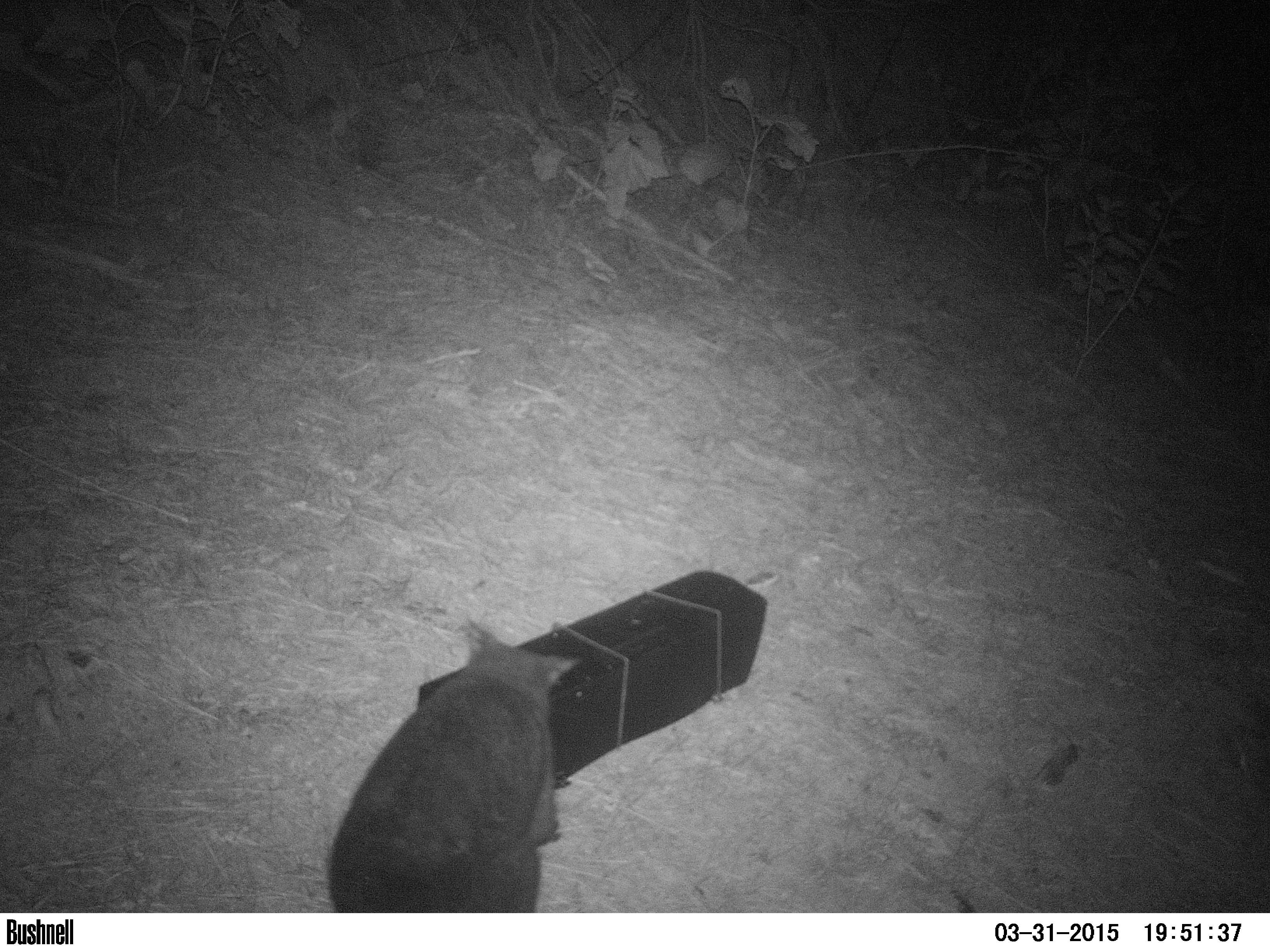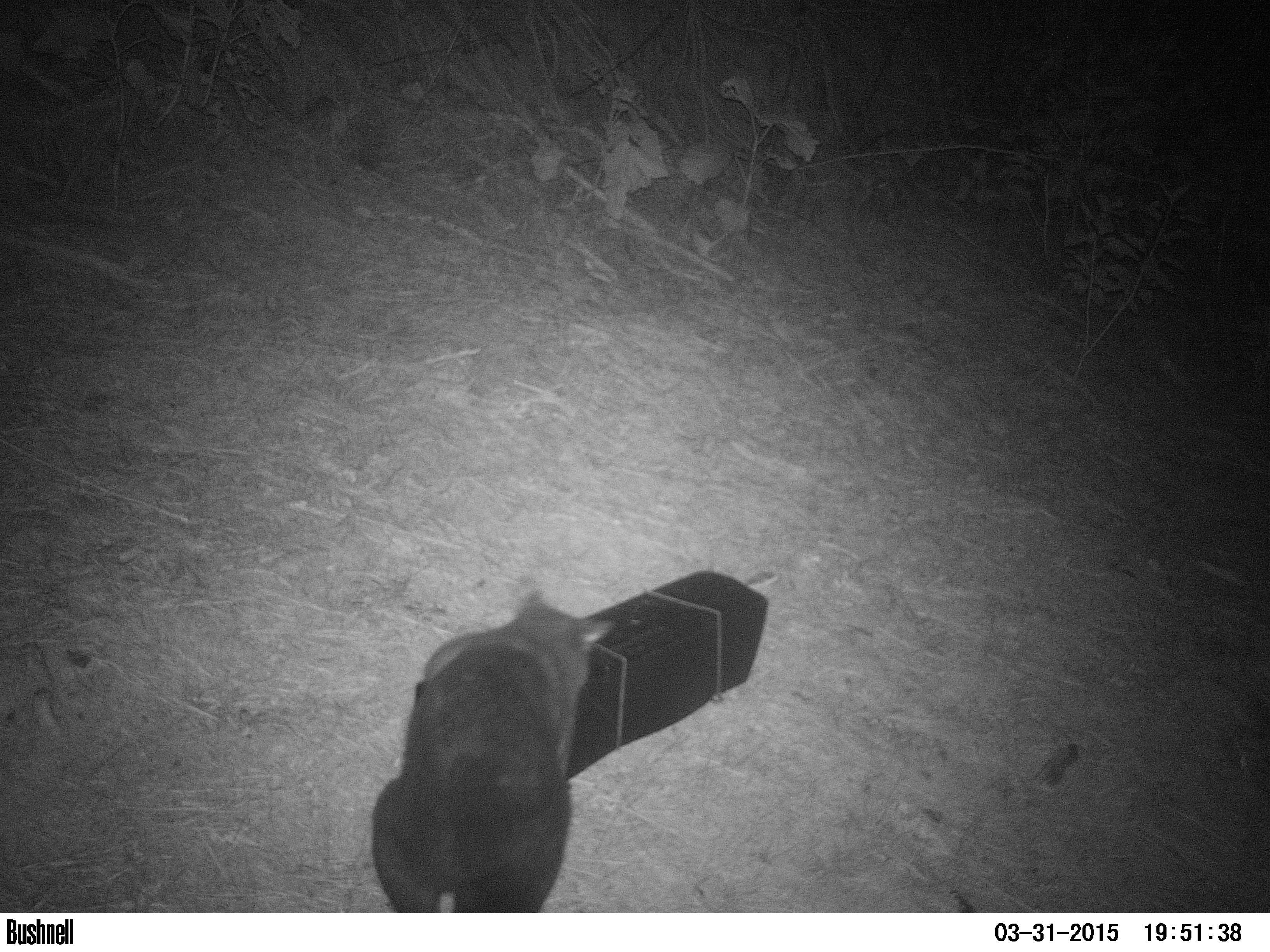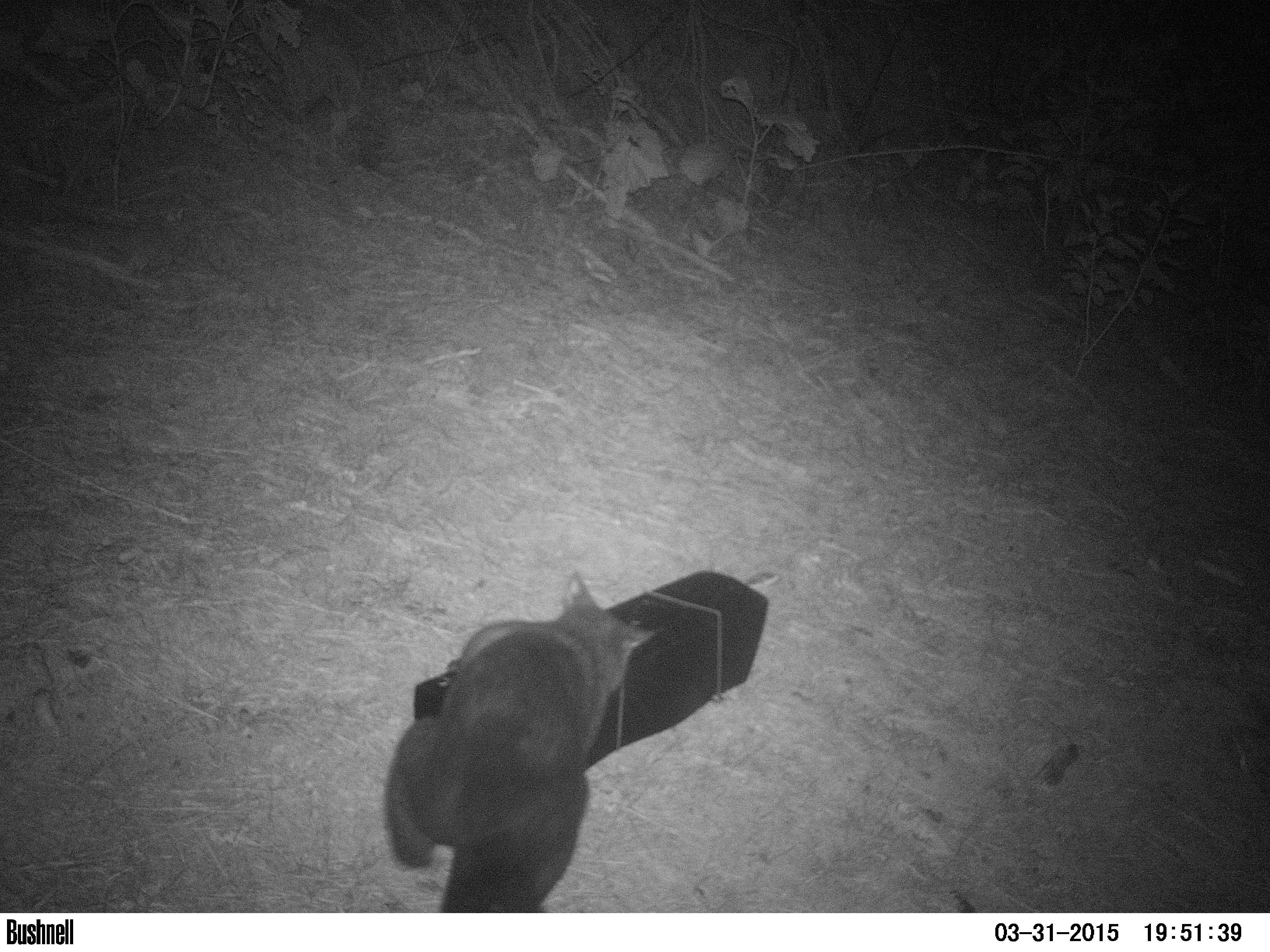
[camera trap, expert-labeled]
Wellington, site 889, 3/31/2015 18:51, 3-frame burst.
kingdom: Animalia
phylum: Chordata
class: Mammalia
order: Didelphimorphia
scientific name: Didelphimorphia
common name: possum